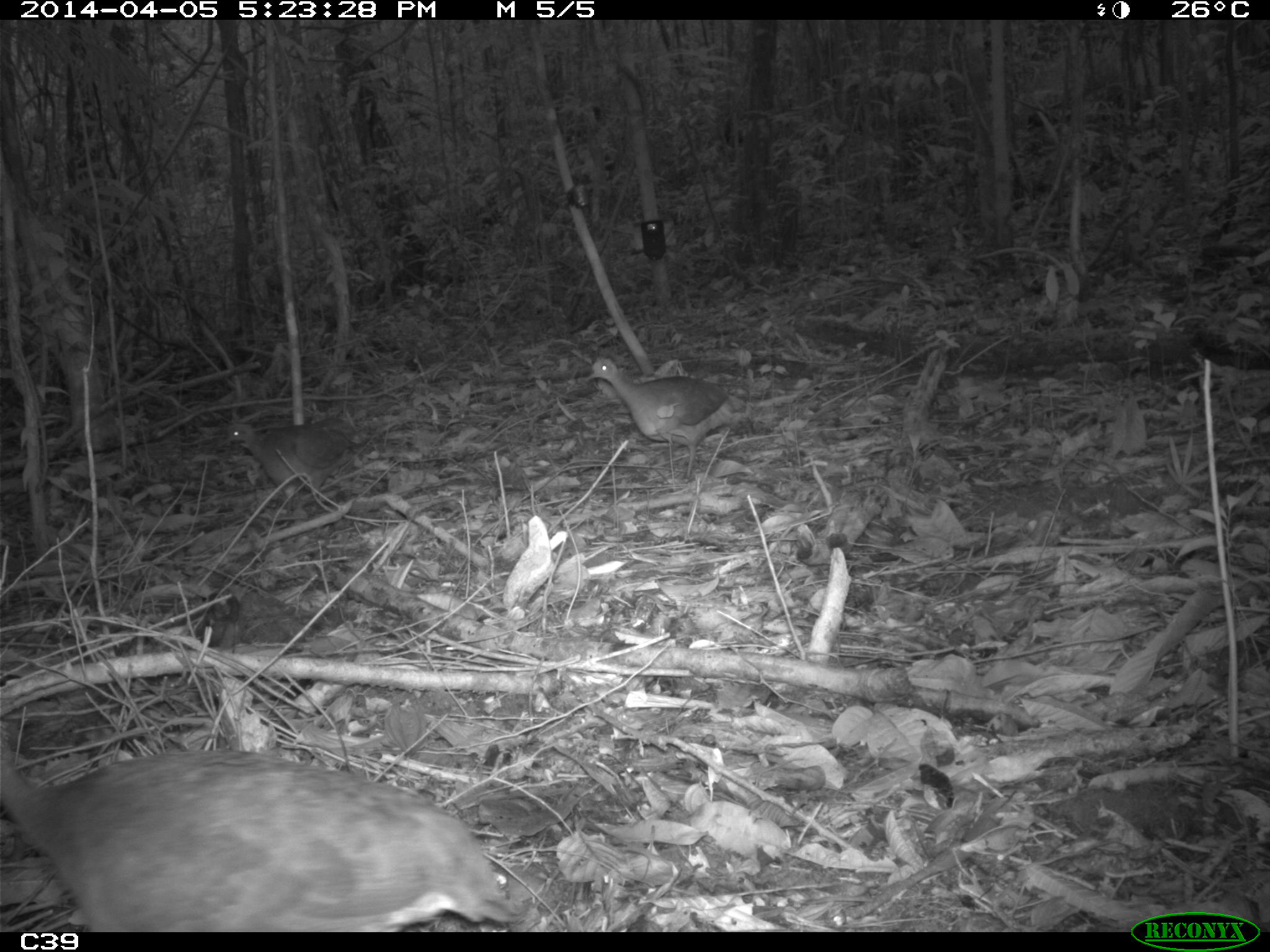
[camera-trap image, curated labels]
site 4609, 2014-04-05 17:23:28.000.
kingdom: Animalia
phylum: Chordata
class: Aves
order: Tinamiformes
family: Tinamidae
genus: Tinamus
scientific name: Tinamus major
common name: great tinamou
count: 3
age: adult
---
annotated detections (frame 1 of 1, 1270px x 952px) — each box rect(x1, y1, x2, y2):
tinamus major: rect(0, 725, 519, 929); rect(583, 355, 736, 483); rect(221, 416, 367, 516)